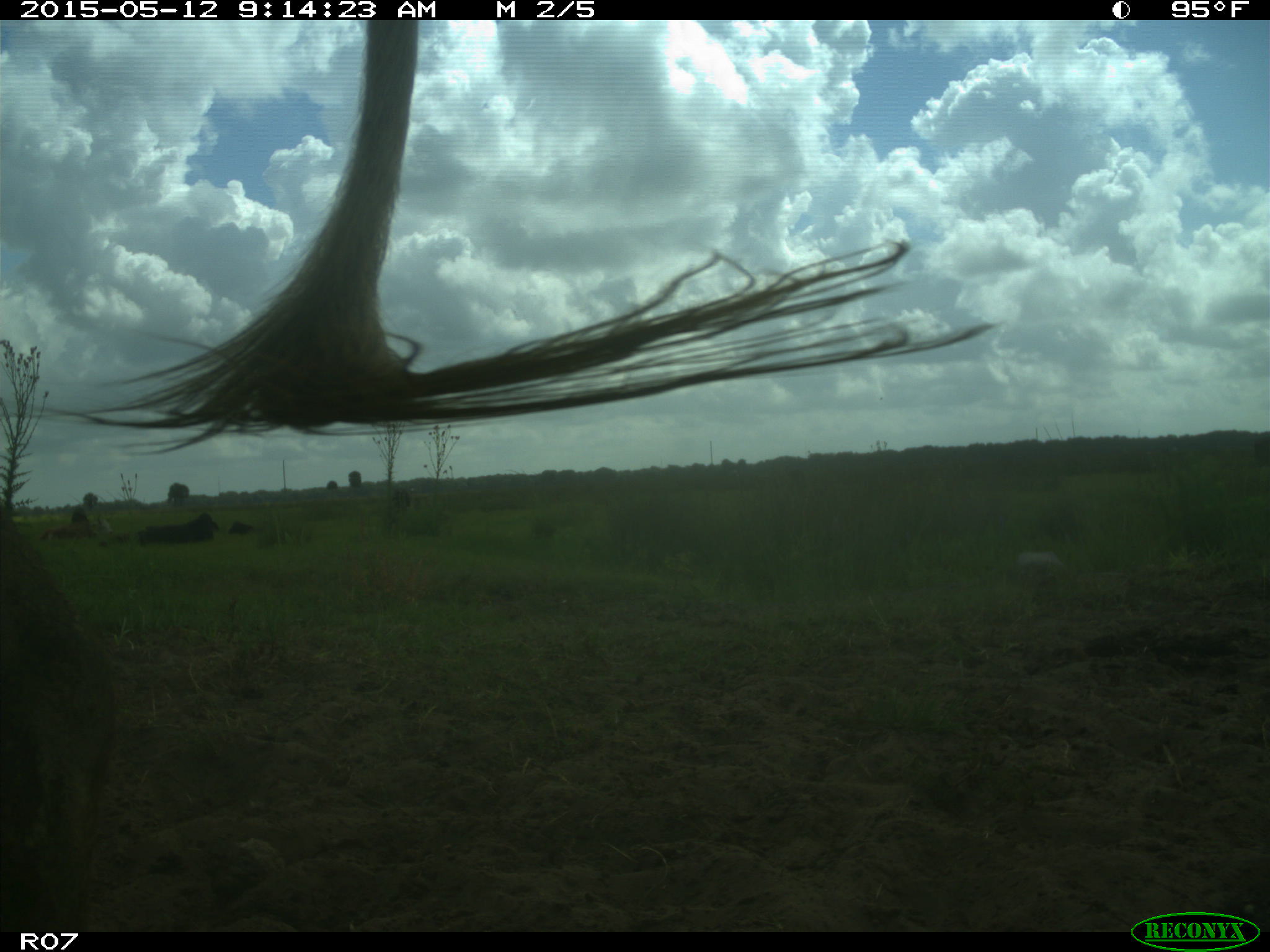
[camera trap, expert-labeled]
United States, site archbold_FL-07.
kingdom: Animalia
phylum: Chordata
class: Mammalia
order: Artiodactyla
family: Bovidae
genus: Bos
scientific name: Bos taurus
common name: domestic cow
Bos taurus (domestic cow).